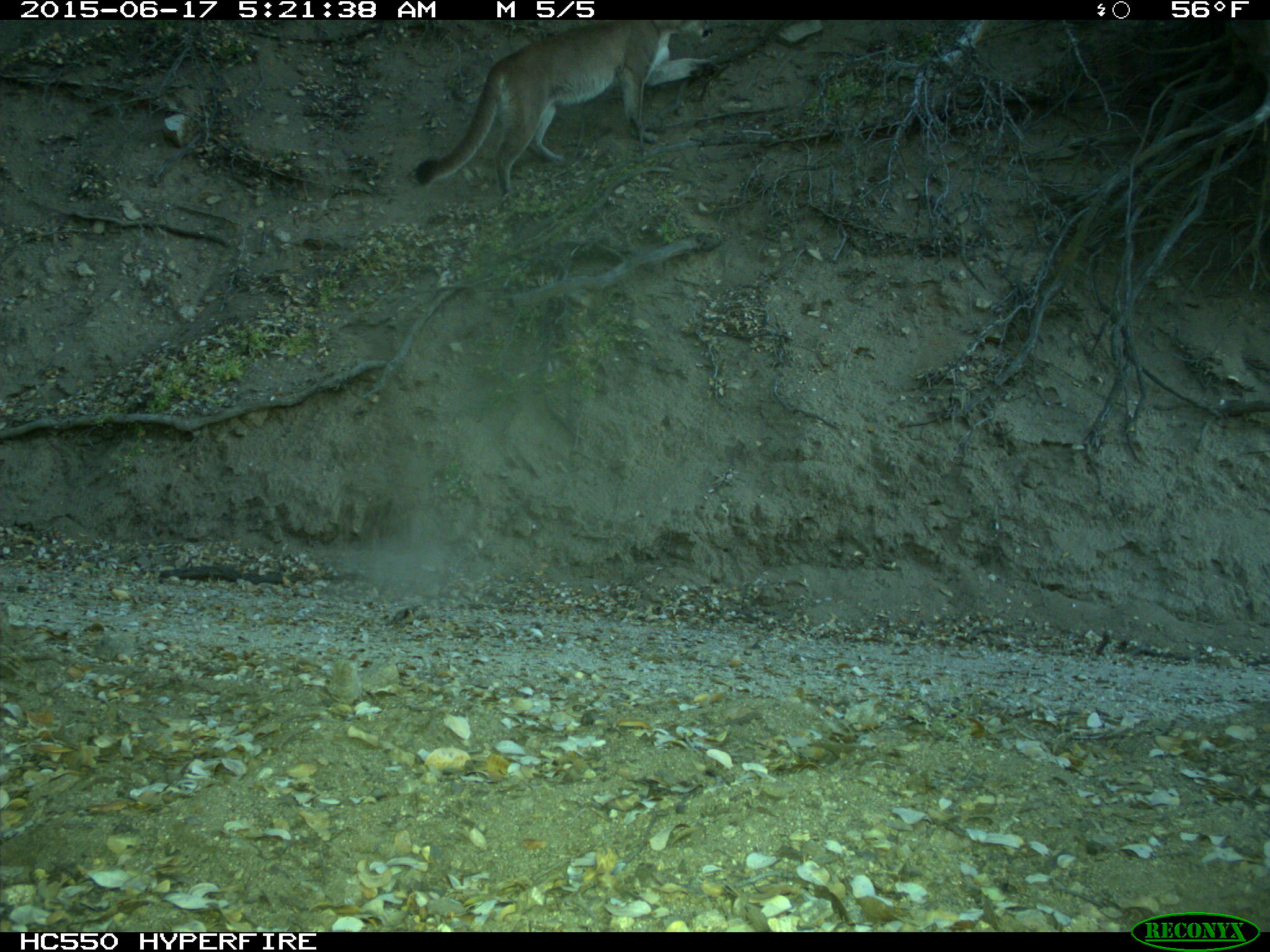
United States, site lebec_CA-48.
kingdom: Animalia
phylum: Chordata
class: Mammalia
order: Carnivora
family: Felidae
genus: Puma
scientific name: Puma concolor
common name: mountain lion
Puma concolor (mountain lion).